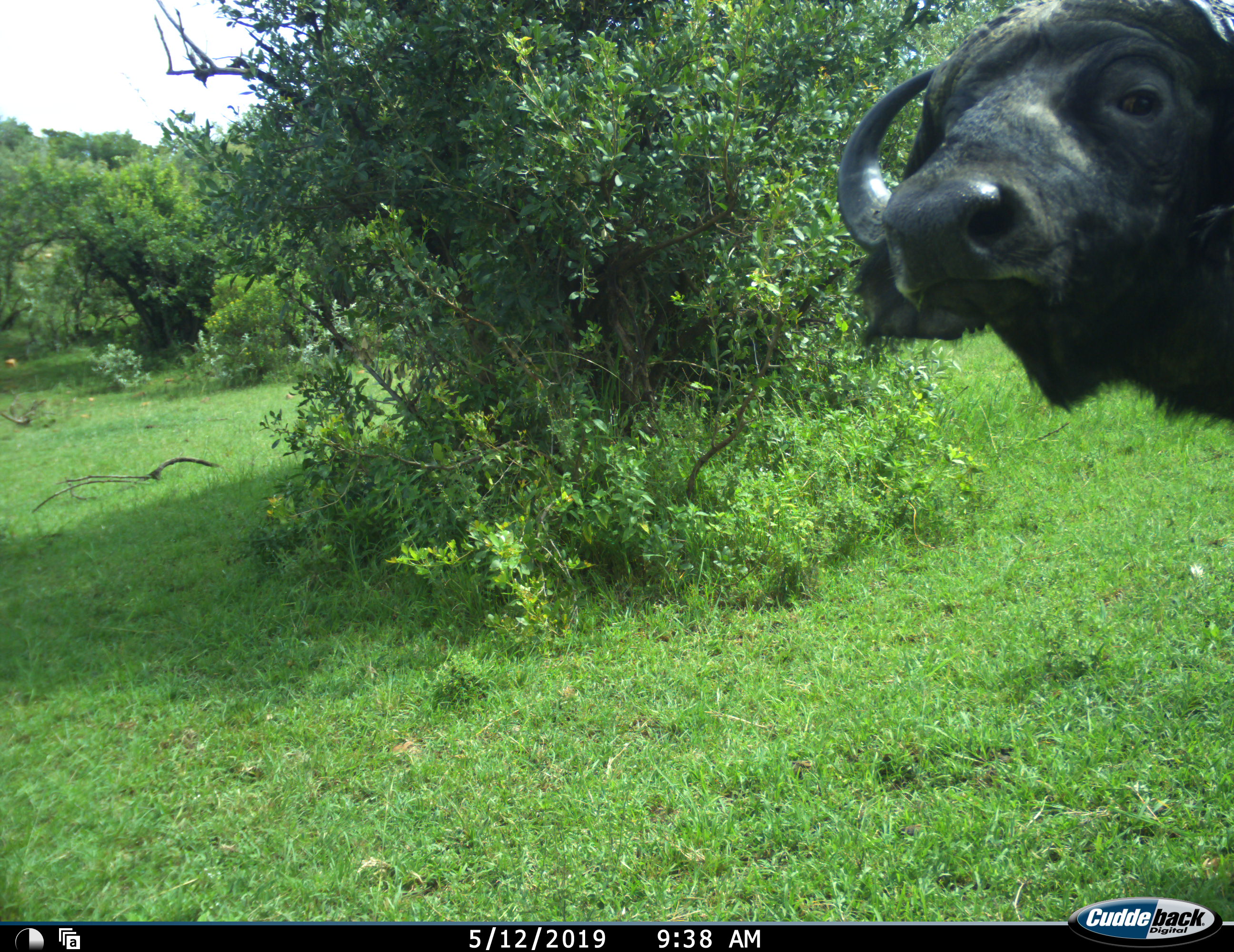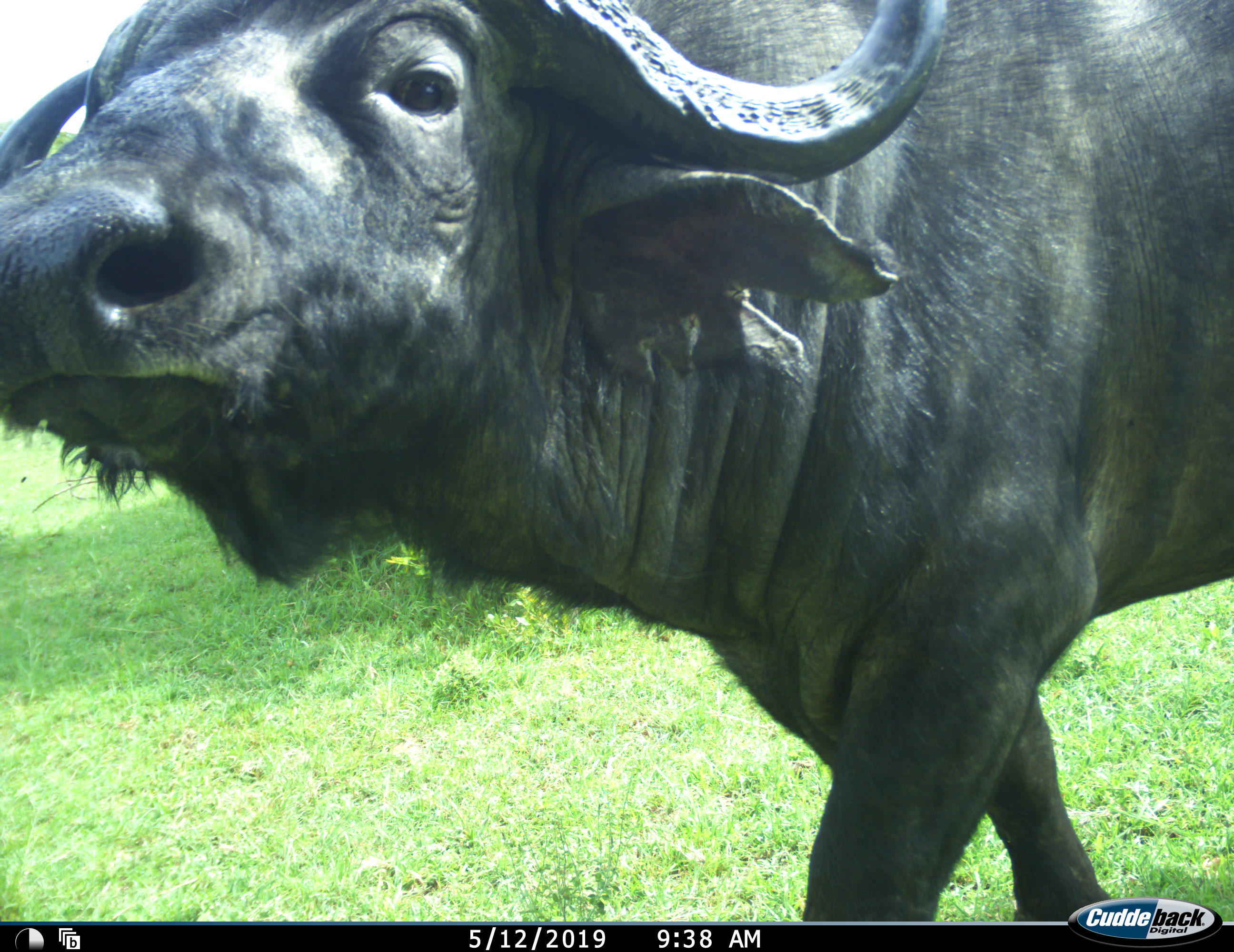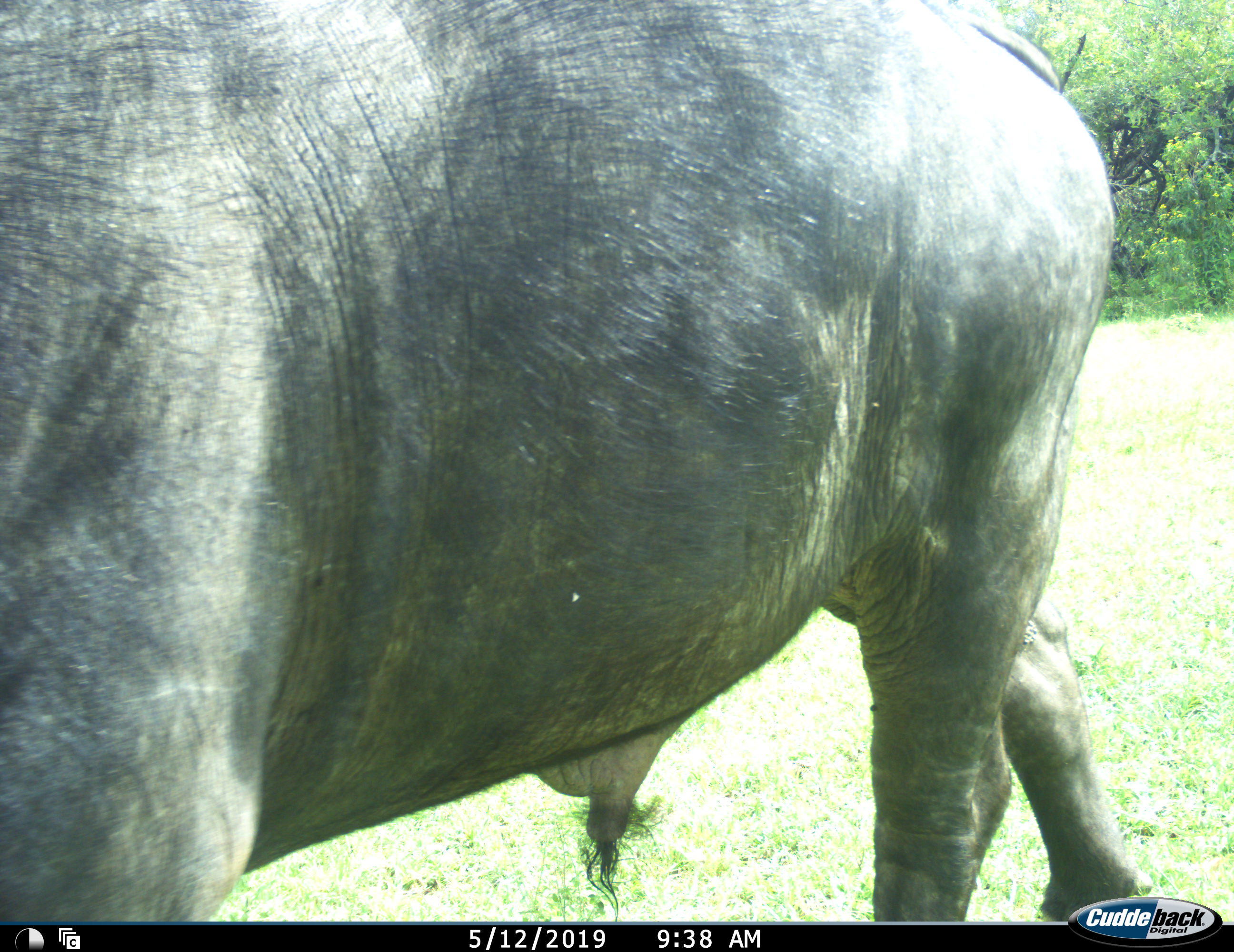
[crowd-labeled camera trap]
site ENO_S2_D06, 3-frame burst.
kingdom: Animalia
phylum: Chordata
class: Mammalia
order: Artiodactyla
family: Bovidae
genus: Syncerus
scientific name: Syncerus caffer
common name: african buffalo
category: buffalo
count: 1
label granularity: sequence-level